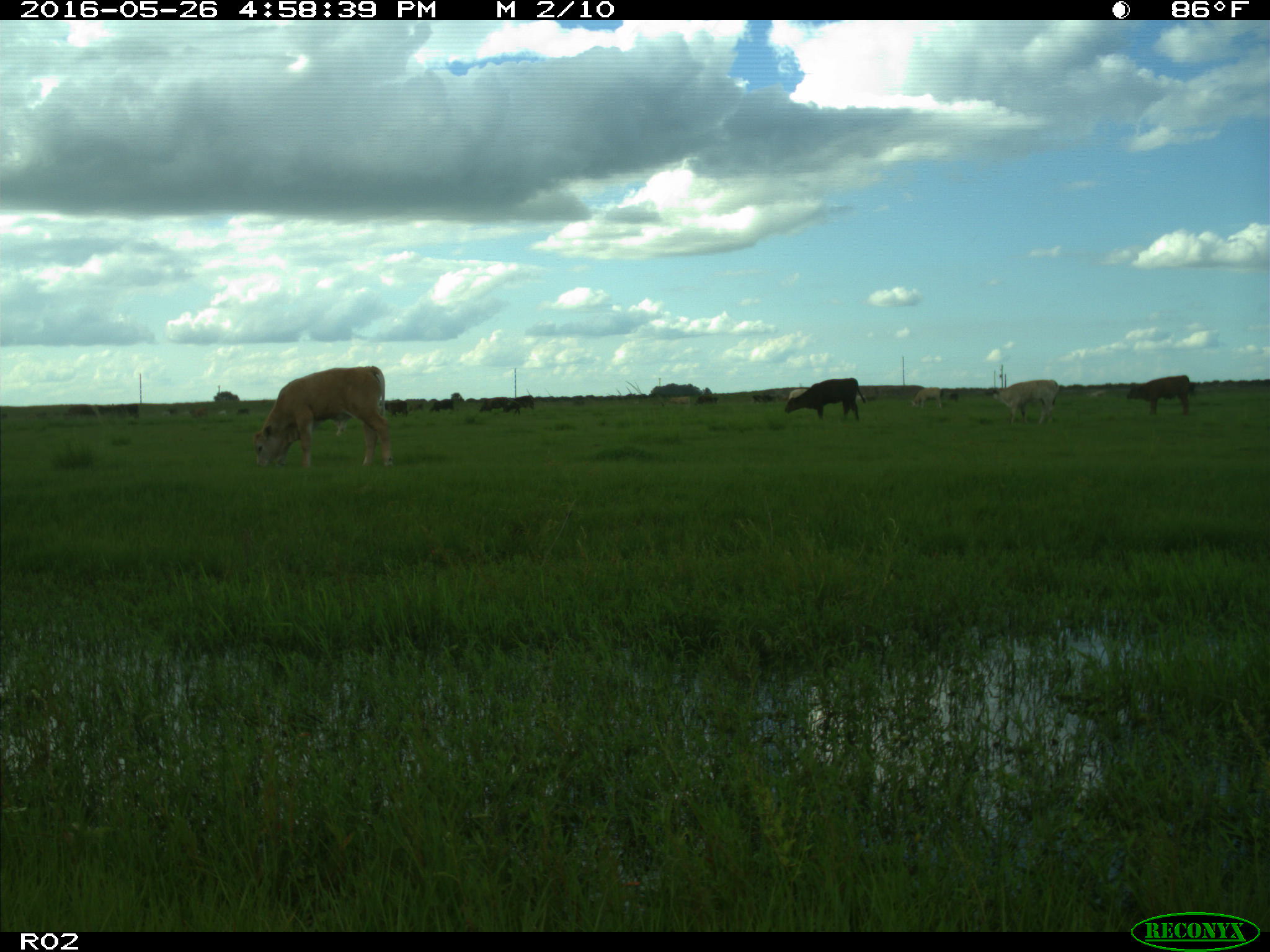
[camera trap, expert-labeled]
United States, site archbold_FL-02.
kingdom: Animalia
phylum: Chordata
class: Mammalia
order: Artiodactyla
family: Bovidae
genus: Bos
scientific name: Bos taurus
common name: domestic cow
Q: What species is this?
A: Bos taurus (domestic cow).